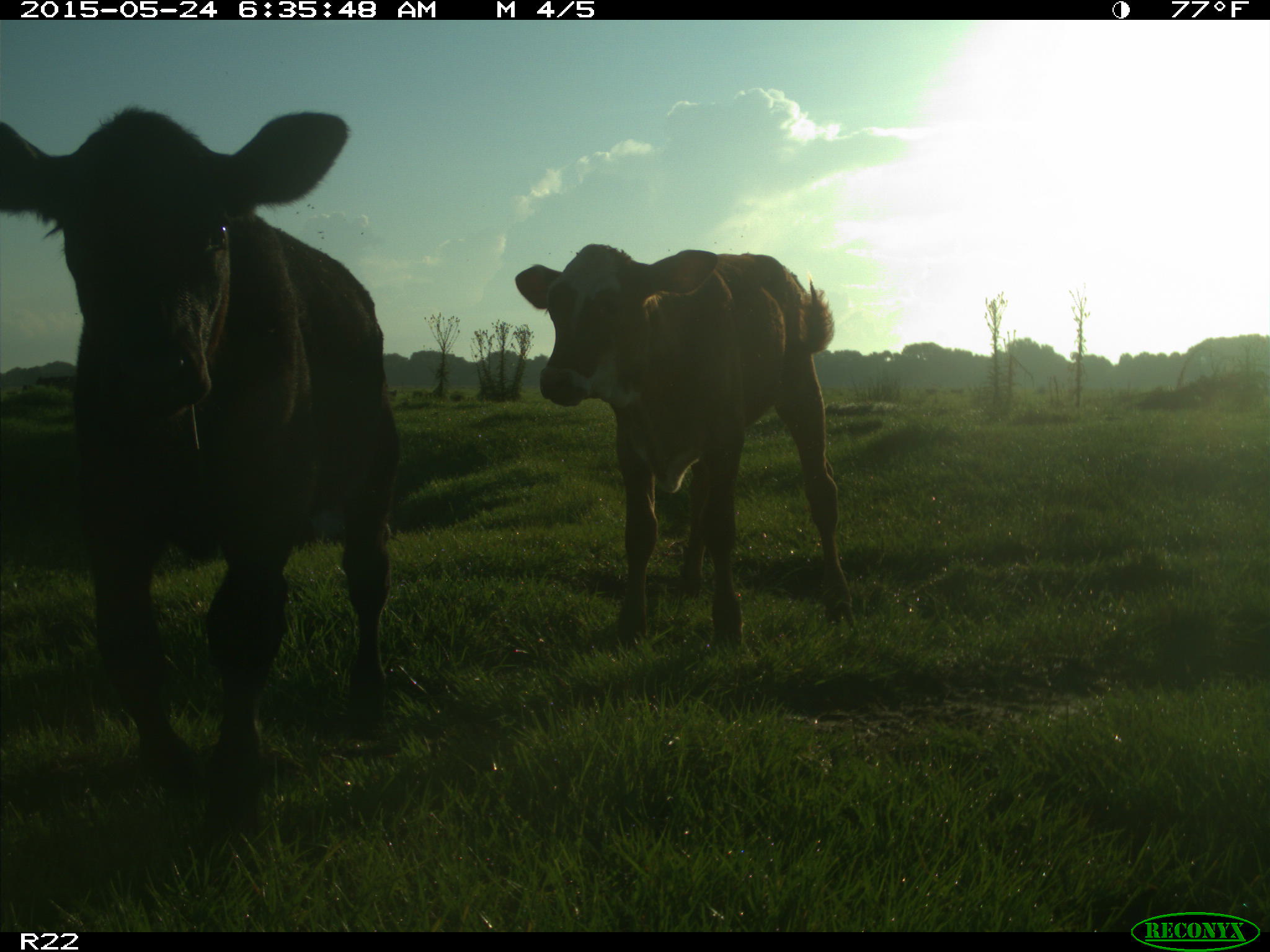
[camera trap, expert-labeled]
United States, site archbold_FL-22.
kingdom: Animalia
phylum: Chordata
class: Mammalia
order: Artiodactyla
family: Bovidae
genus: Bos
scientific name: Bos taurus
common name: domestic cow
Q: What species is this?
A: Bos taurus (domestic cow).